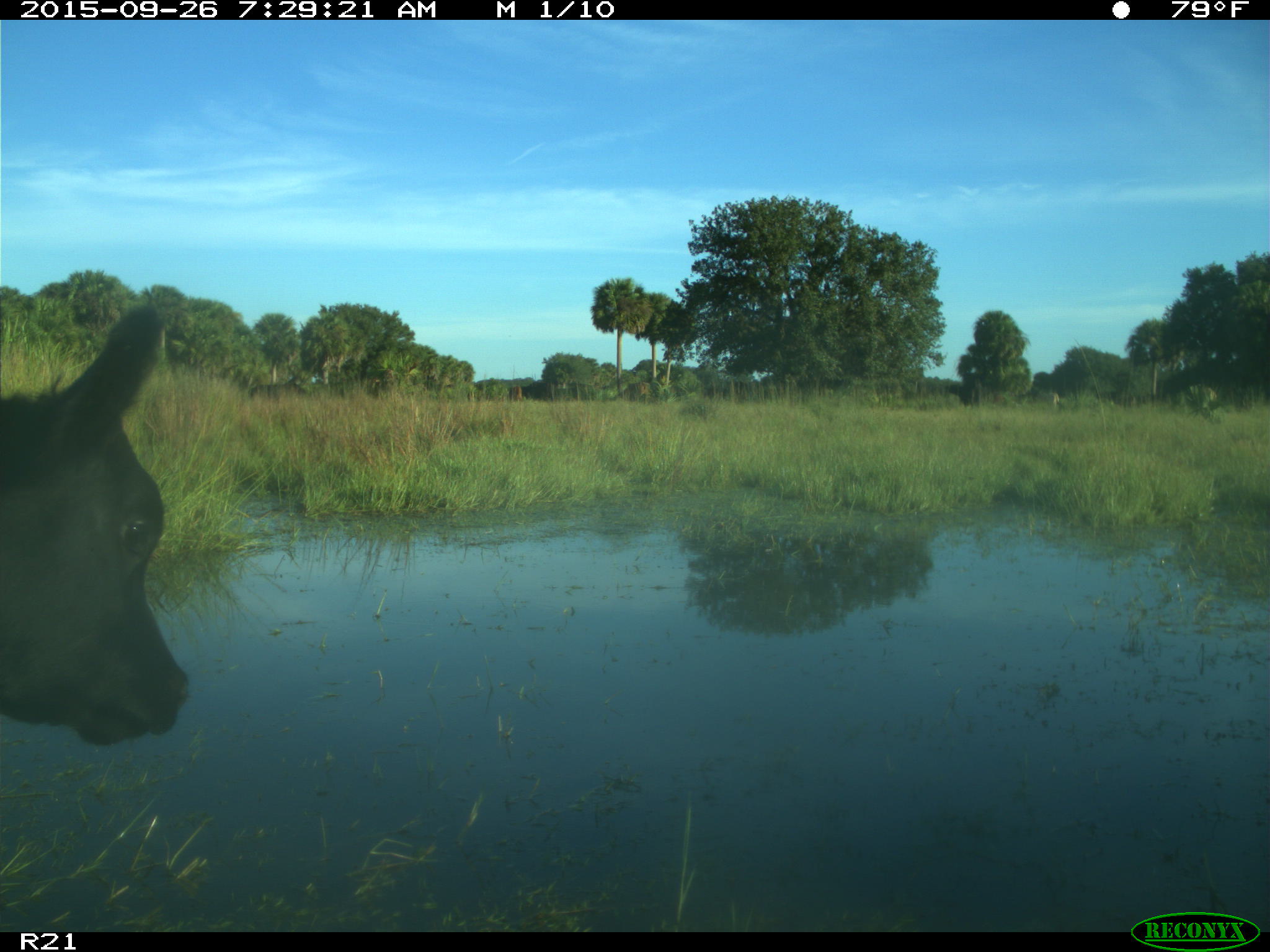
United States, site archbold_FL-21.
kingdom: Animalia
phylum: Chordata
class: Mammalia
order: Artiodactyla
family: Bovidae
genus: Bos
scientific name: Bos taurus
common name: domestic cow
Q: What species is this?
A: Bos taurus (domestic cow).